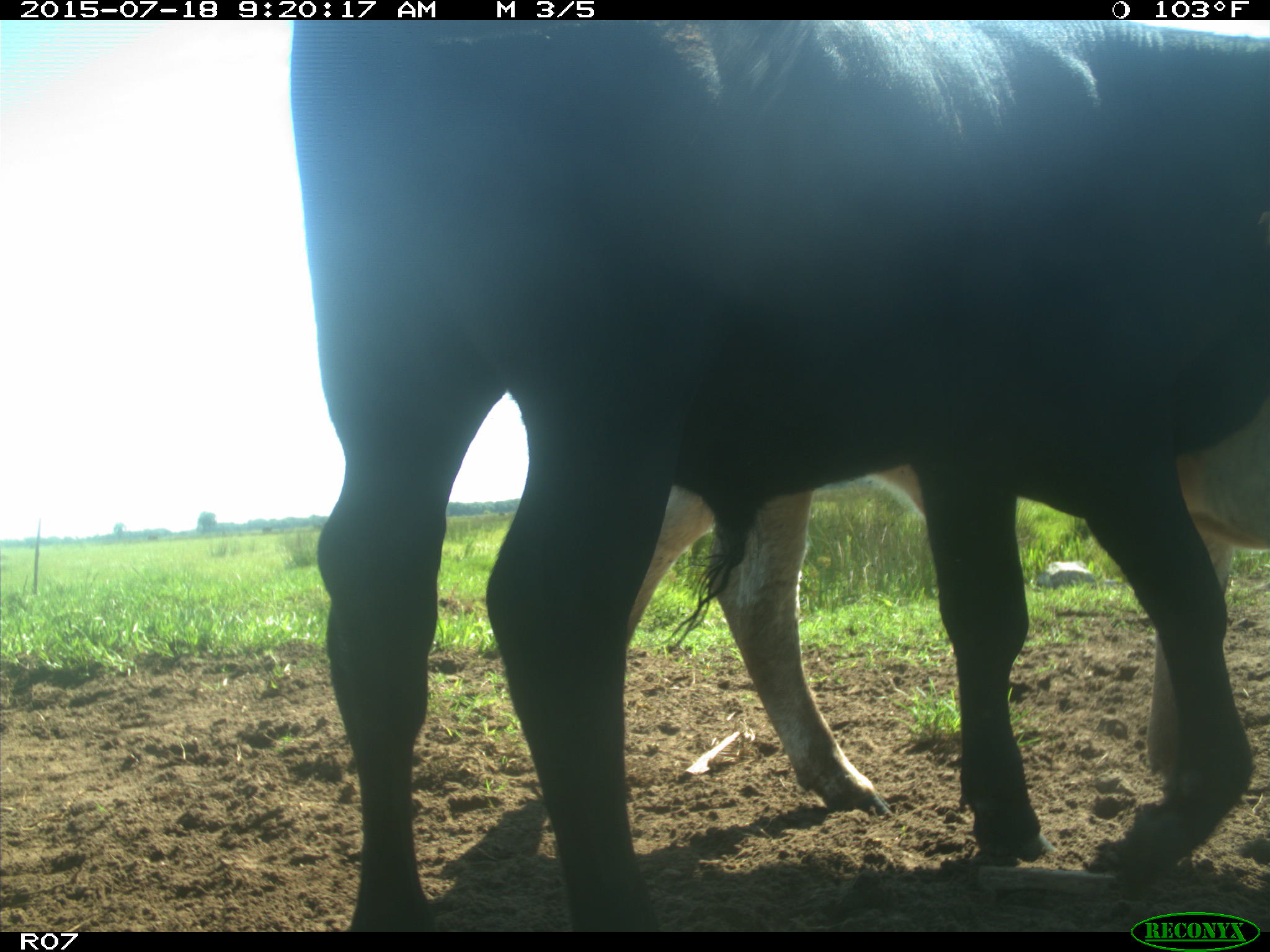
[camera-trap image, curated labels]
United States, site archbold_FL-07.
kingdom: Animalia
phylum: Chordata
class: Mammalia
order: Artiodactyla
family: Bovidae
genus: Bos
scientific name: Bos taurus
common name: domestic cow